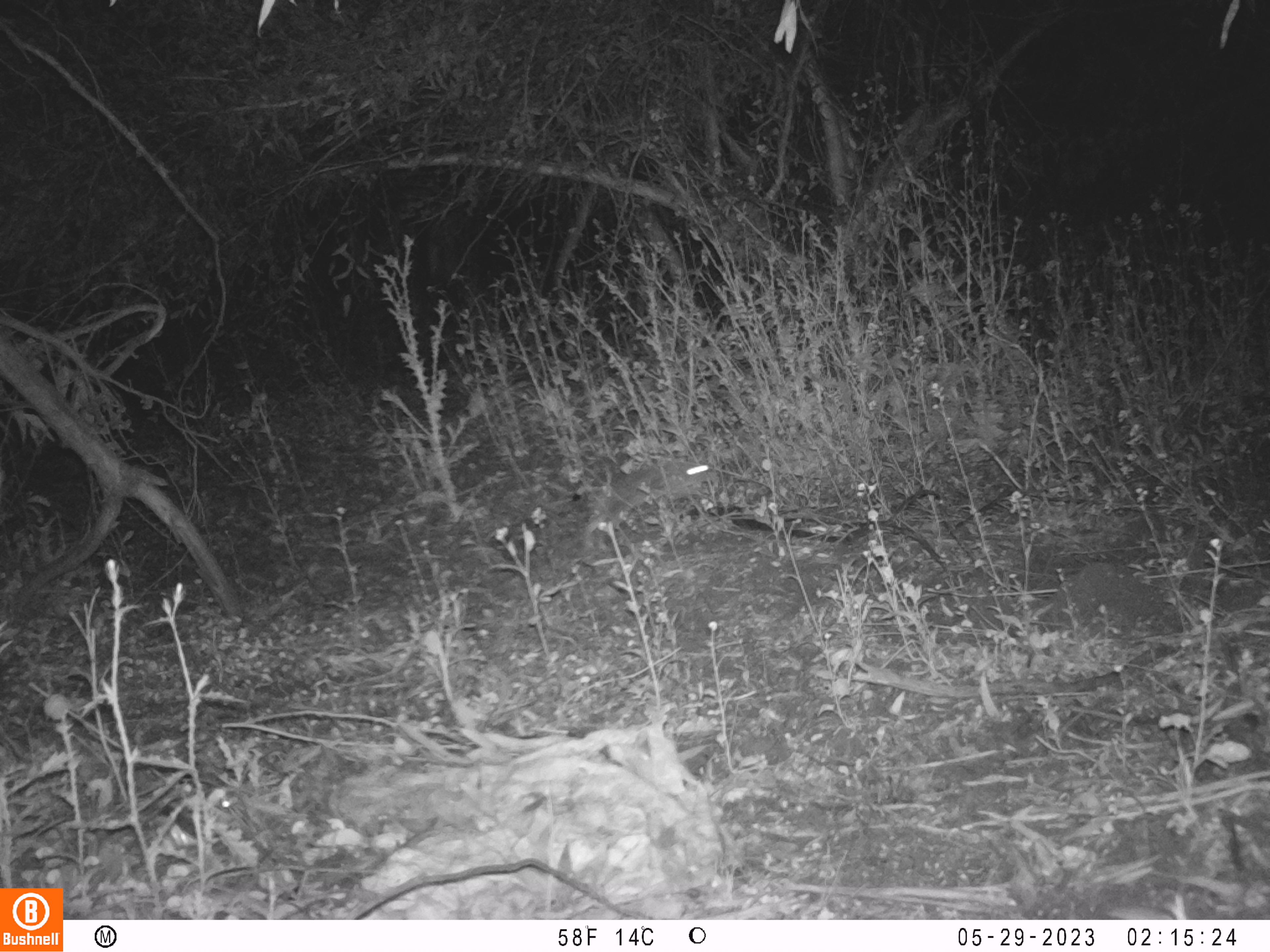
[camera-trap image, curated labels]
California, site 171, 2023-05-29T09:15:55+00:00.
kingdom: Animalia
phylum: Chordata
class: Mammalia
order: Lagomorpha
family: Leporidae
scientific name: Leporidae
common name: rabbit